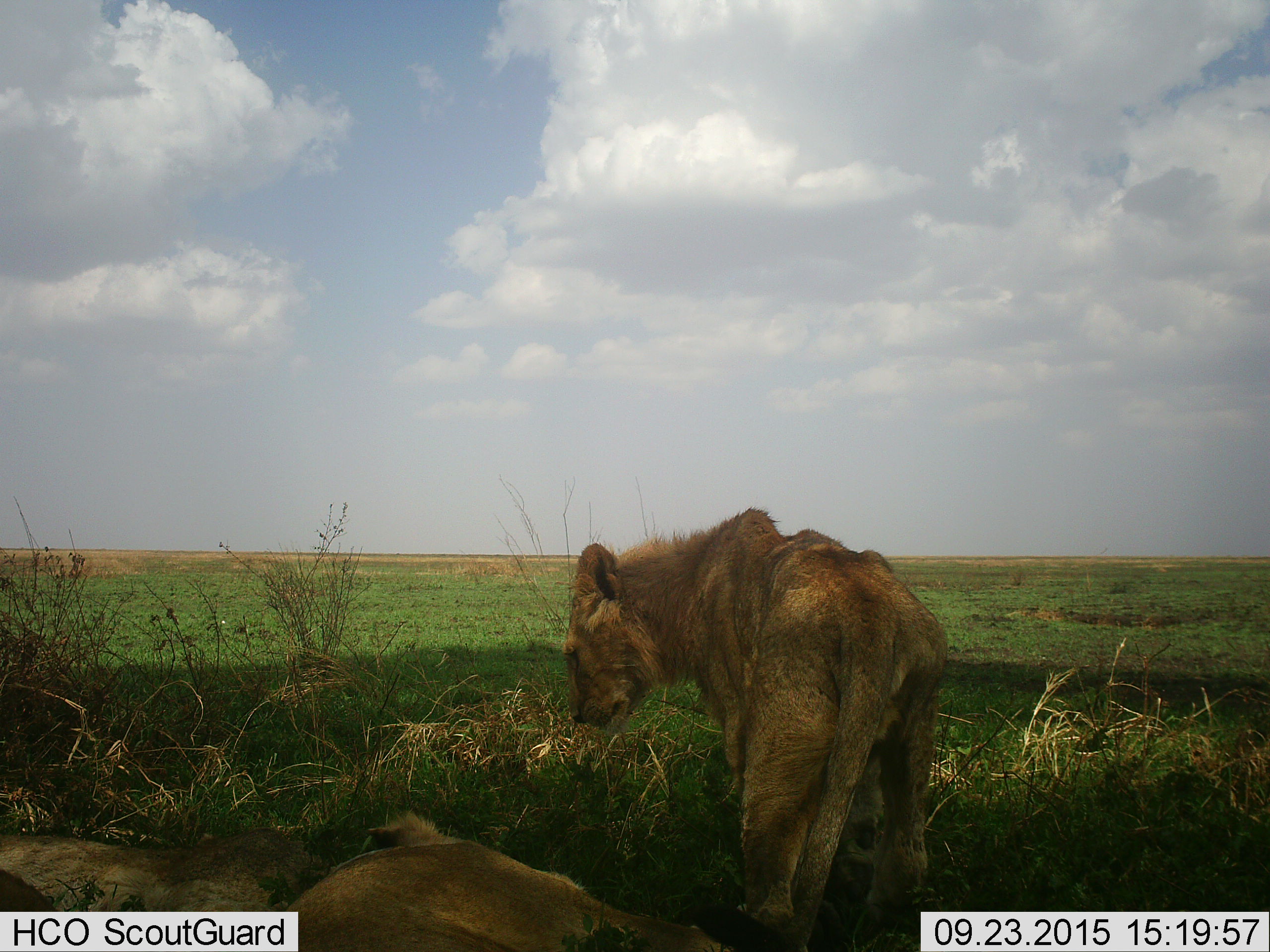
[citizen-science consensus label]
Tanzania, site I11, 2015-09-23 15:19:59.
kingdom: Animalia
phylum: Chordata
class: Mammalia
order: Carnivora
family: Felidae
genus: Panthera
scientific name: Panthera leo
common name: lion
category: lionfemale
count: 2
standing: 73%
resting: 91%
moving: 0%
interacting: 0%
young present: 0%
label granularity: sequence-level